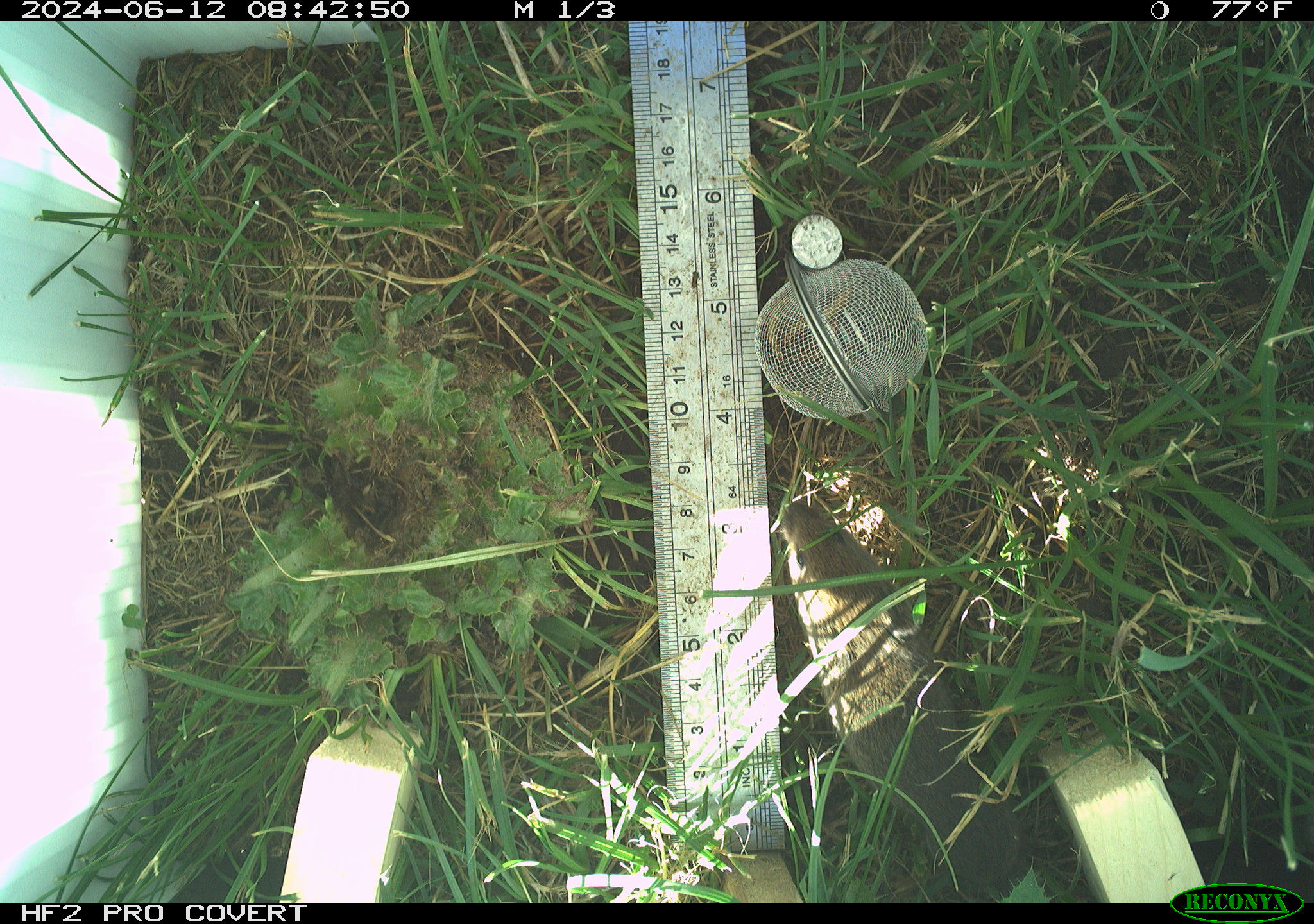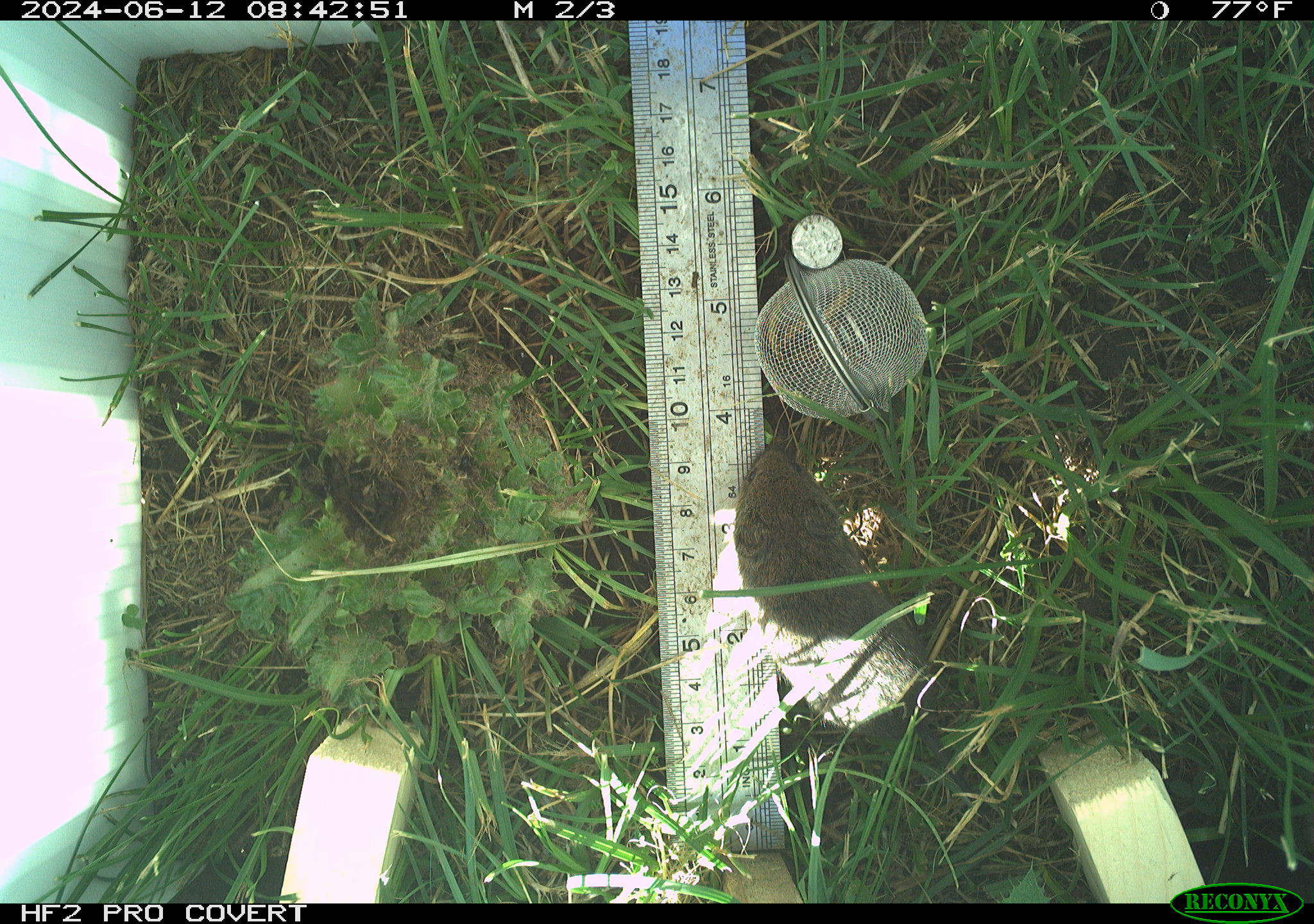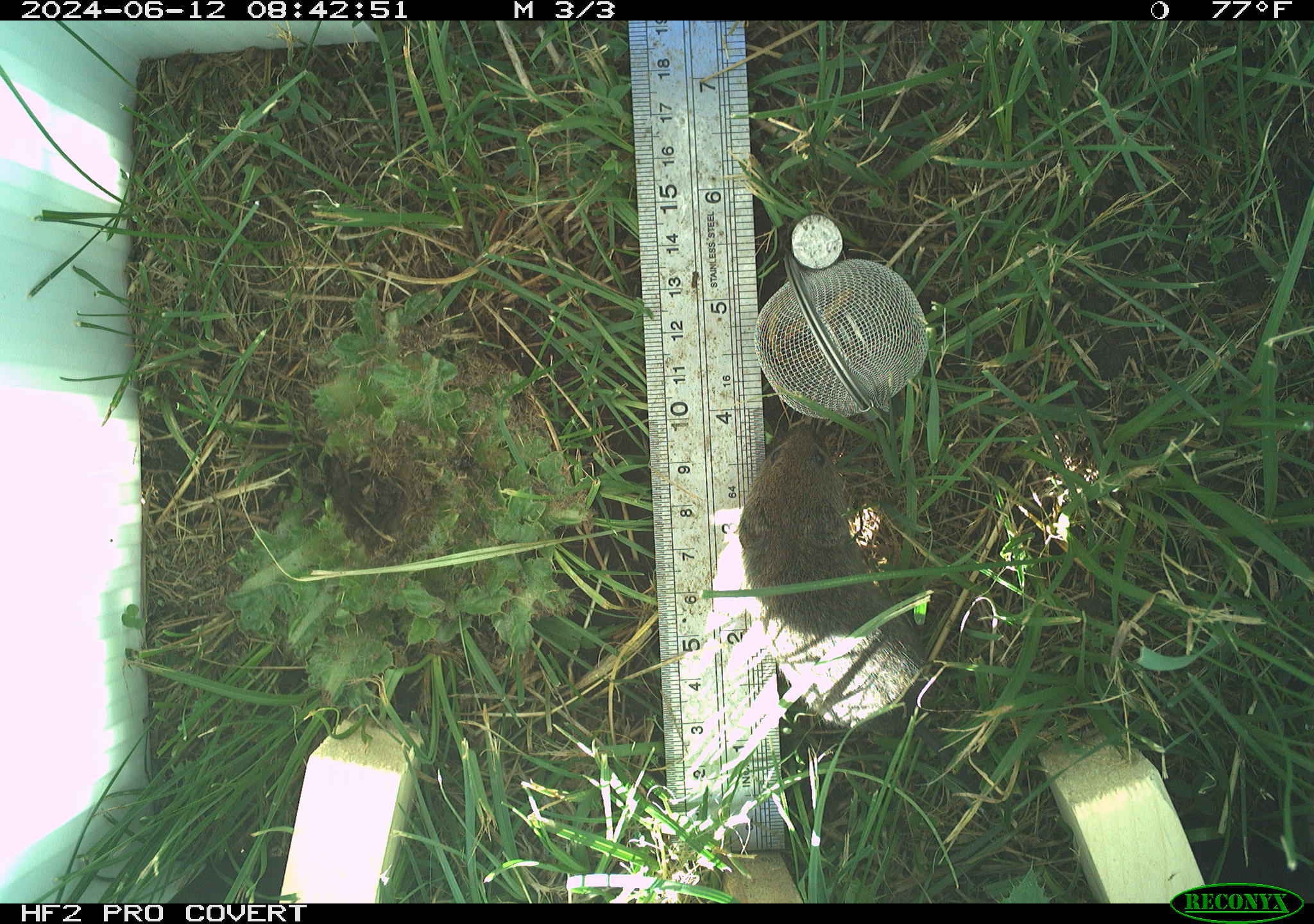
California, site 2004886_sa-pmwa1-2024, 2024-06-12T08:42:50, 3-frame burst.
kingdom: Animalia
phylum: Chordata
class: Mammalia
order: Rodentia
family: Cricetidae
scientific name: Arvicolinae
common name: voles, lemmings, and muskrats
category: arvicolinae subfamily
Arvicolinae subfamily (voles, lemmings, and muskrats) (Arvicolinae).